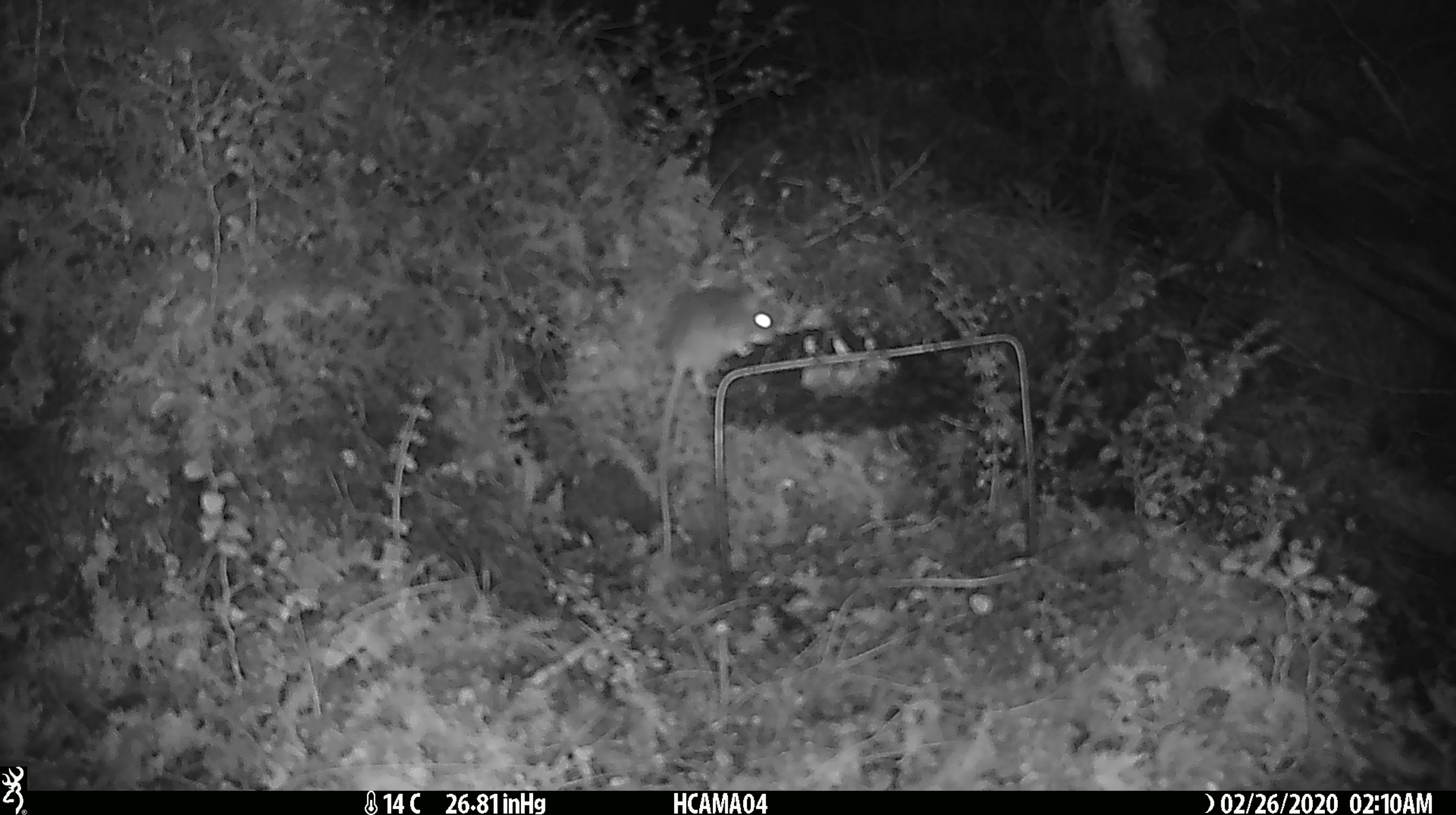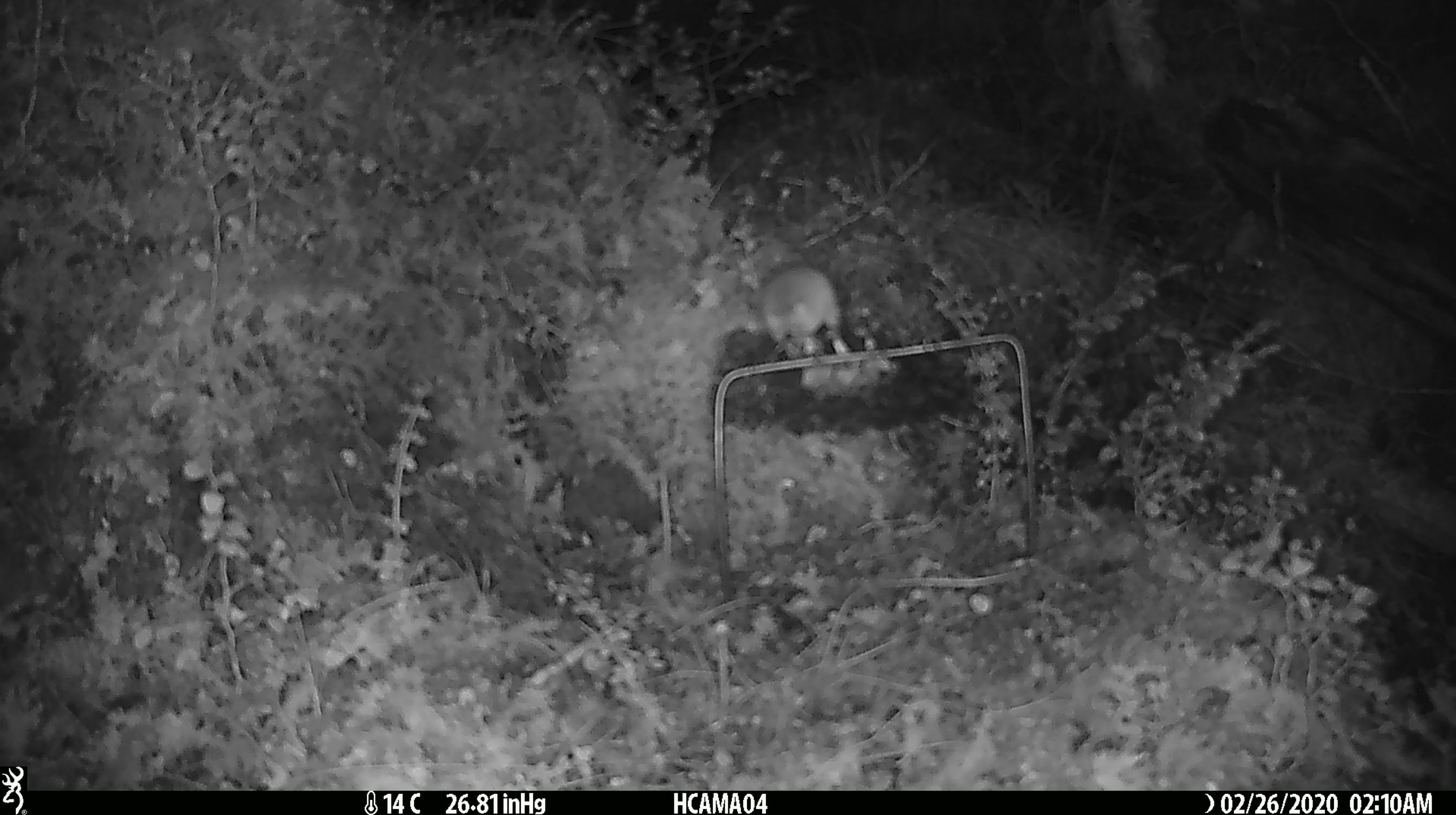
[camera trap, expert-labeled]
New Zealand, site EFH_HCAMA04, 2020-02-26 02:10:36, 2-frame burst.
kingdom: Animalia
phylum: Chordata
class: Mammalia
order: Rodentia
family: Muridae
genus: Mus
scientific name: Mus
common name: mouse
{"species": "mouse (Mus)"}